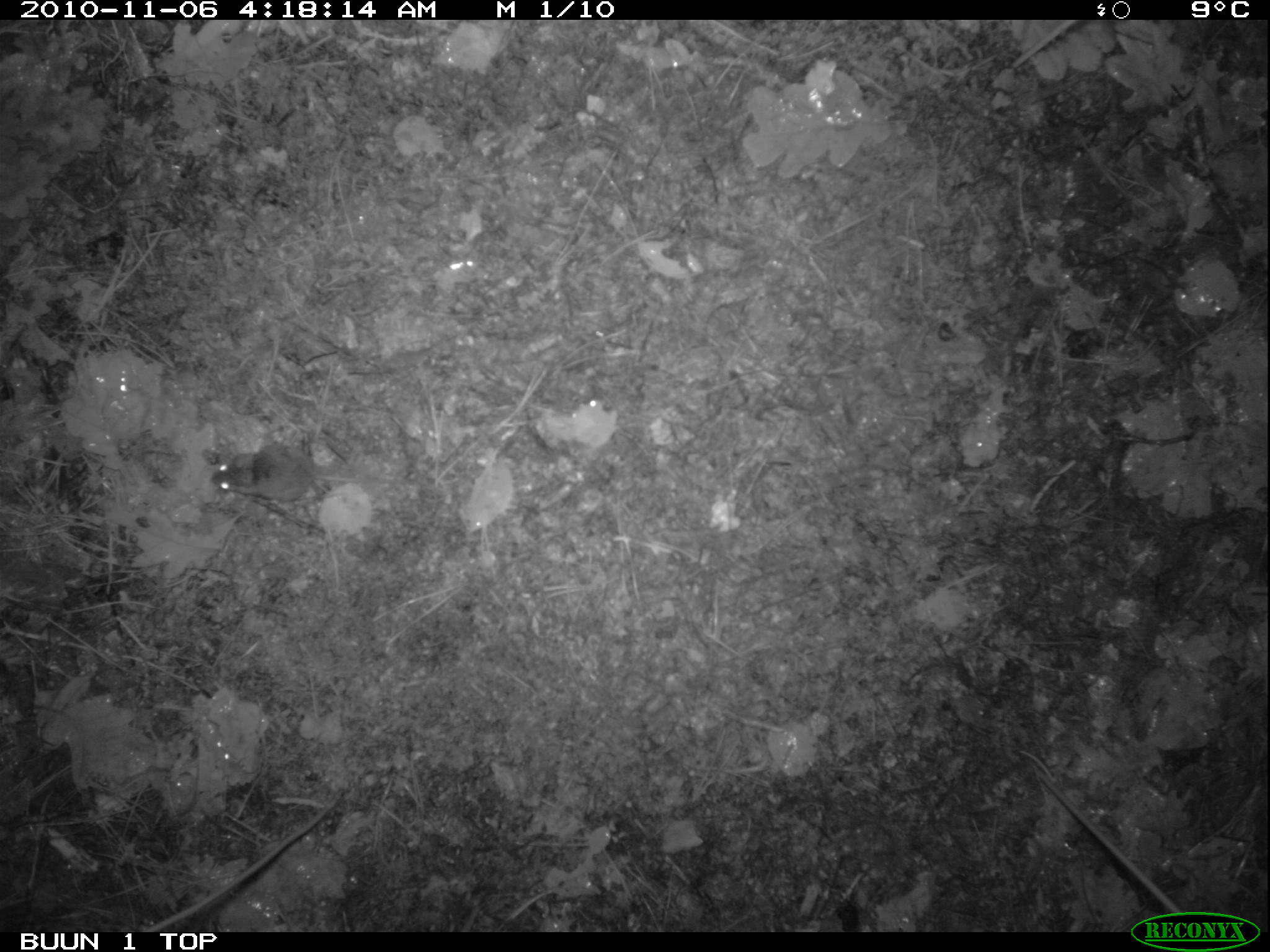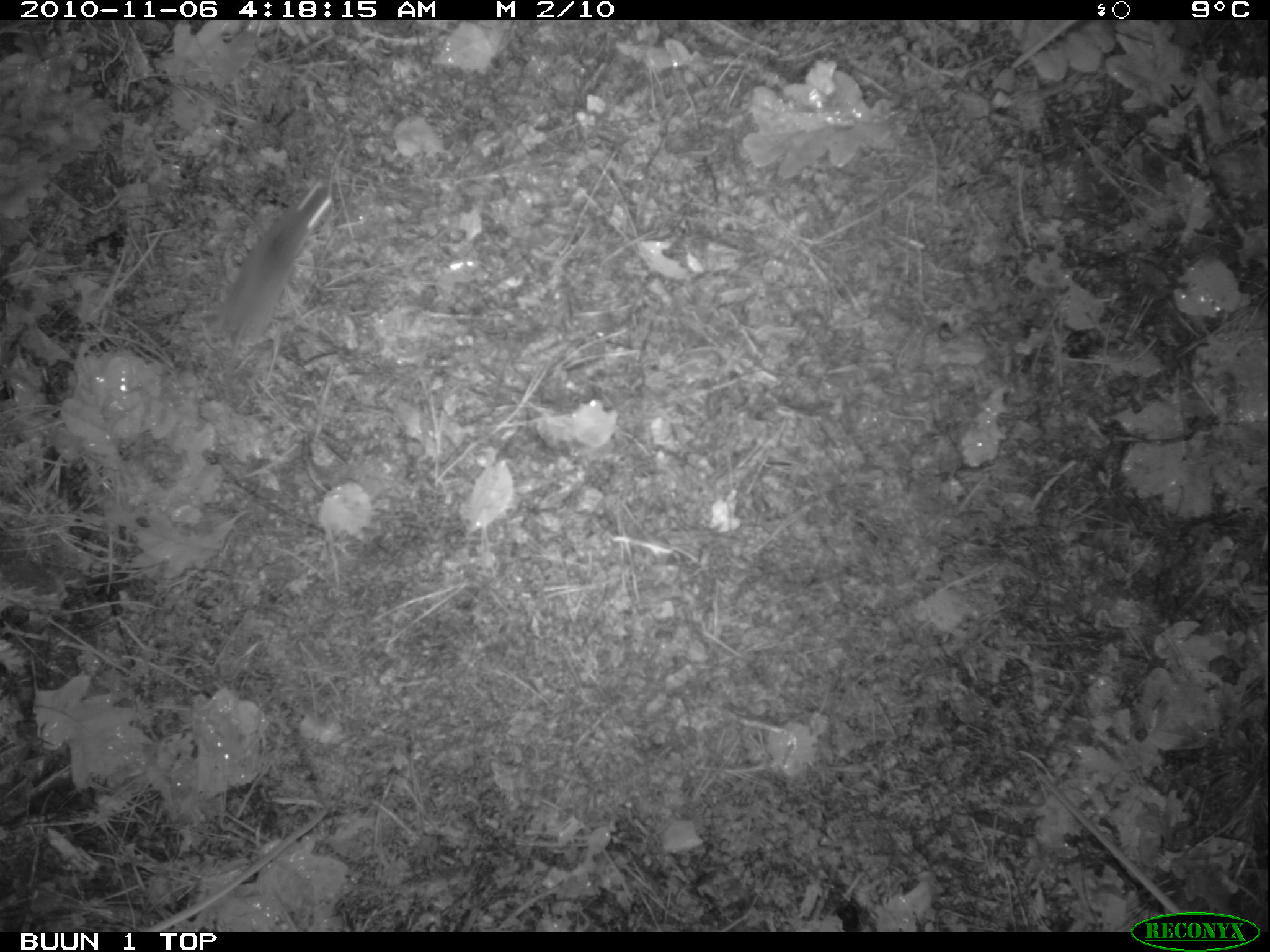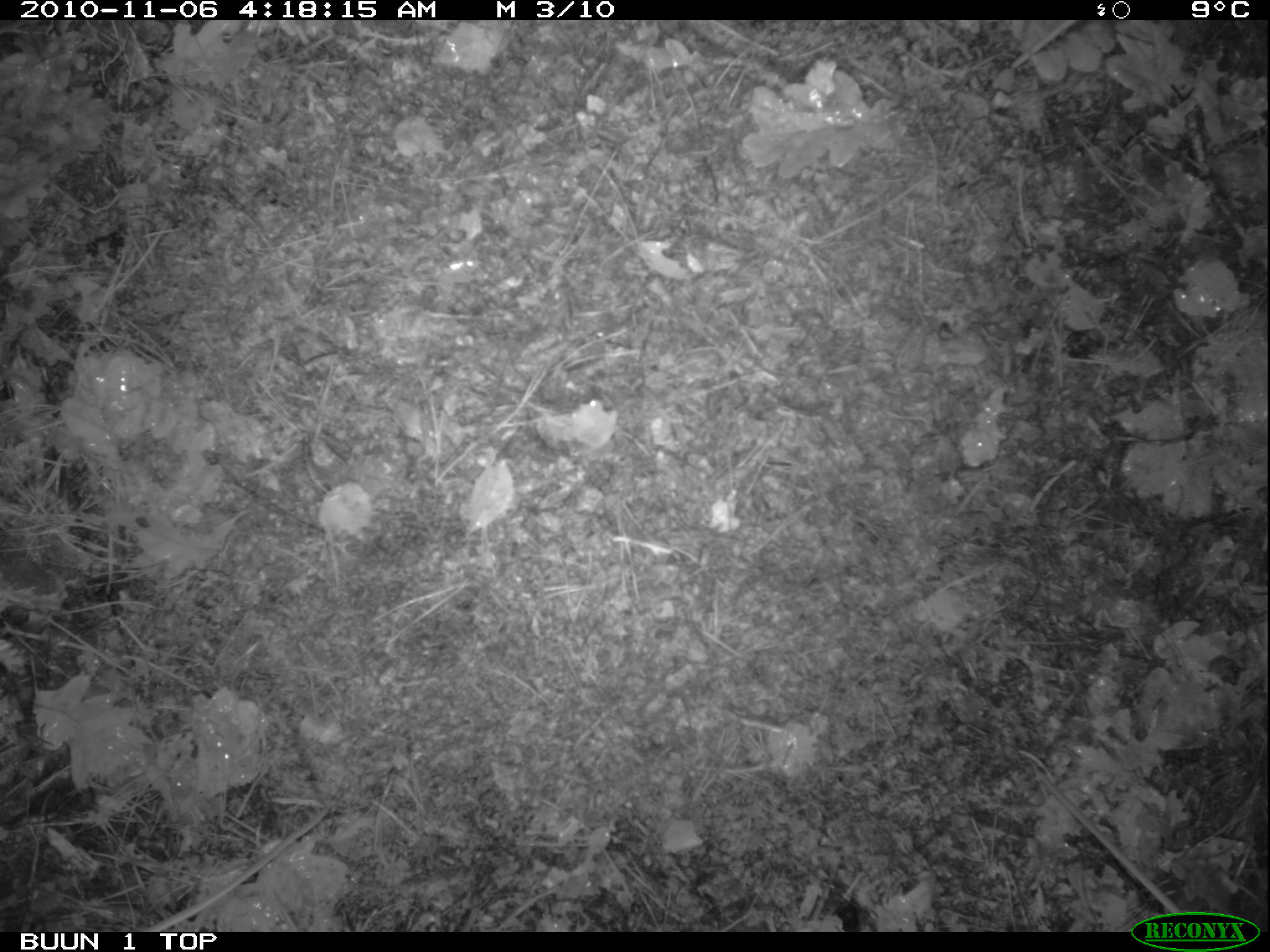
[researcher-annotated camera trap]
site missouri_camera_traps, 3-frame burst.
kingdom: Animalia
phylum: Chordata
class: Mammalia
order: Rodentia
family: Muridae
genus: Apodemus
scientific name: Apodemus sylvaticus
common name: wood mouse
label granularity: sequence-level